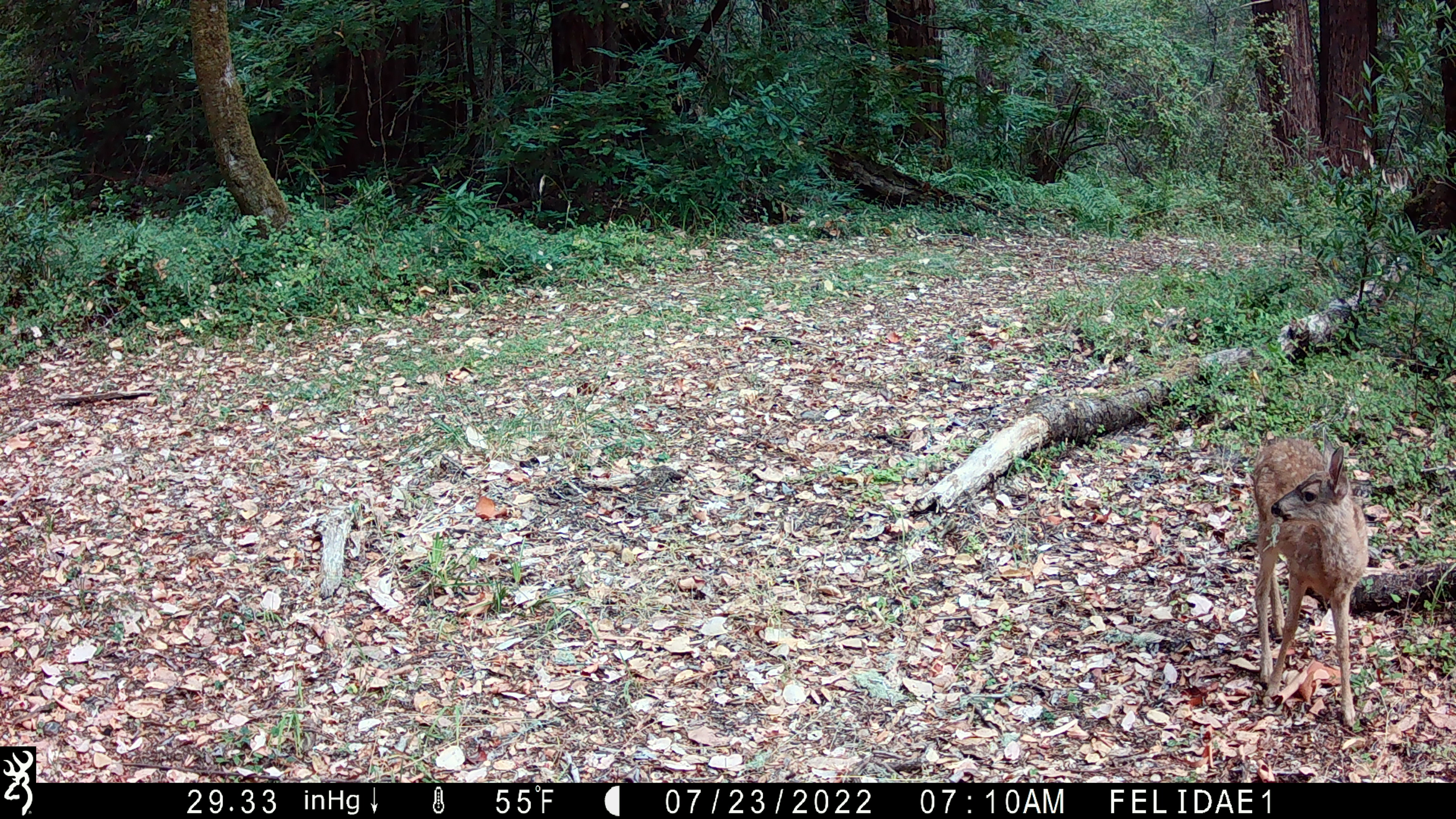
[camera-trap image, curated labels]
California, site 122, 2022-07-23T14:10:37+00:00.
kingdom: Animalia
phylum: Chordata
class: Mammalia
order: Artiodactyla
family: Cervidae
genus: Odocoileus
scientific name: Odocoileus hemionus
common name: mule deer